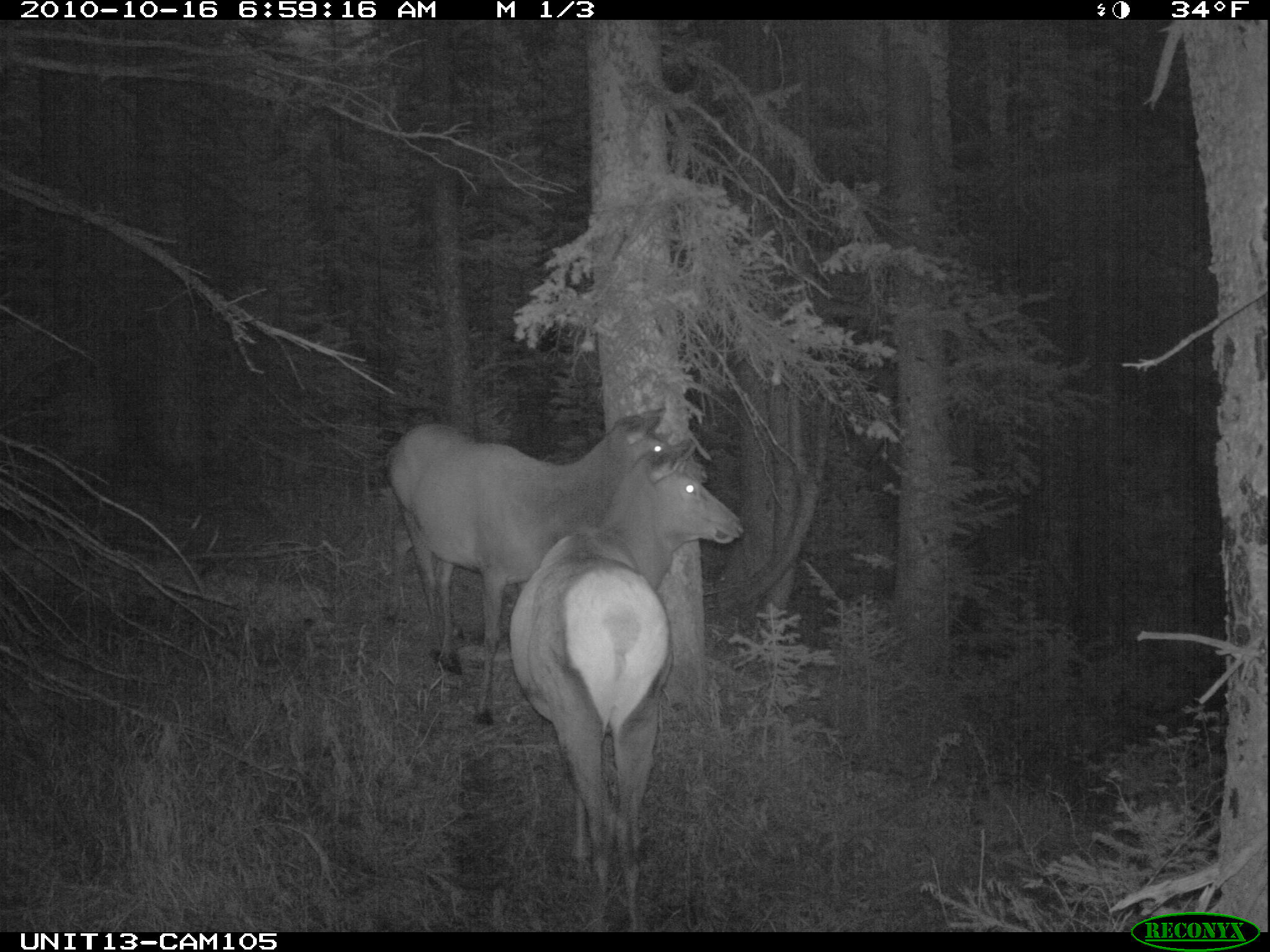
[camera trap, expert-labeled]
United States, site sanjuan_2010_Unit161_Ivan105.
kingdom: Animalia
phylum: Chordata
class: Mammalia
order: Artiodactyla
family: Cervidae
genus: Cervus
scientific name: Cervus elaphus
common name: red deer